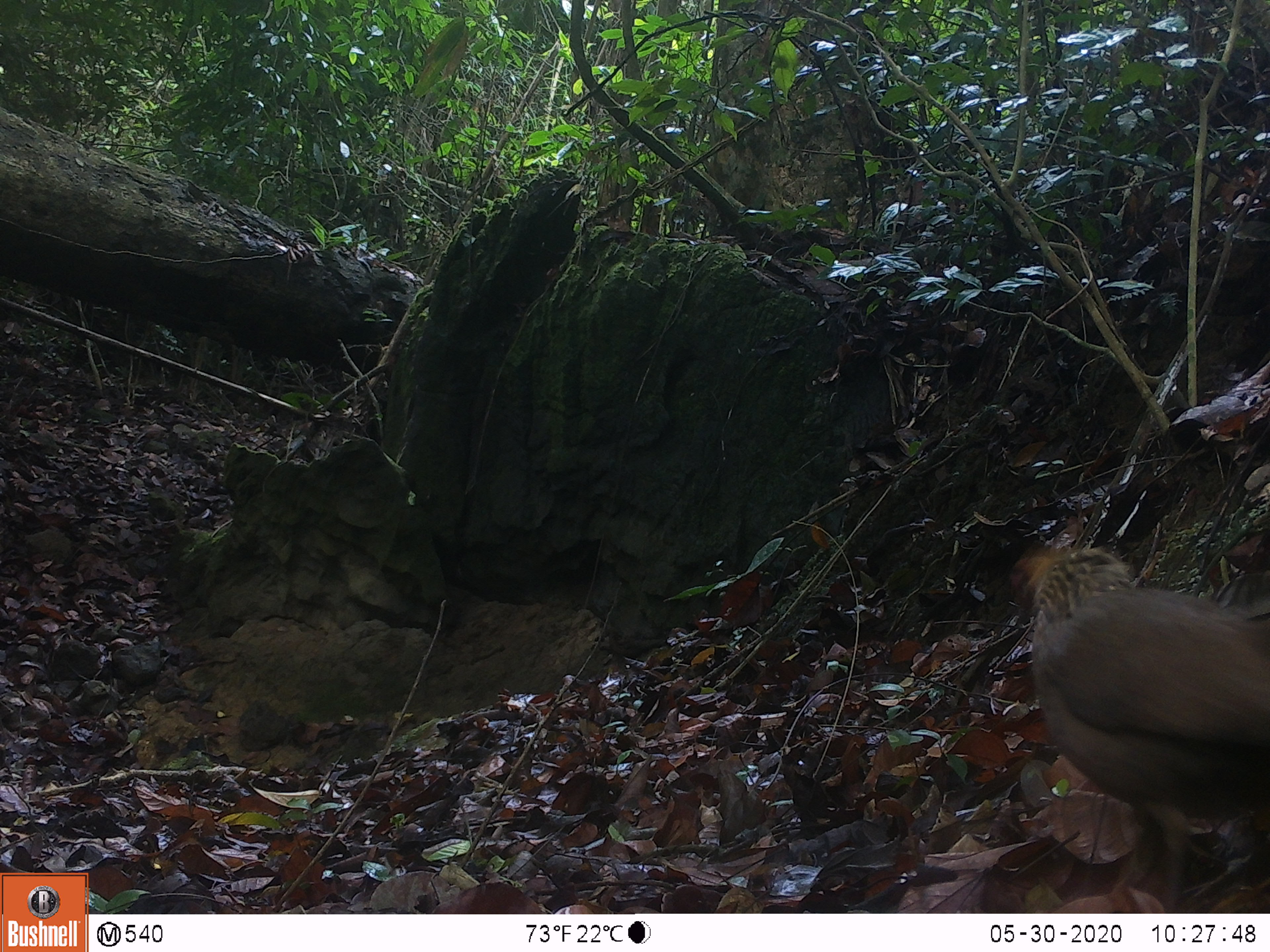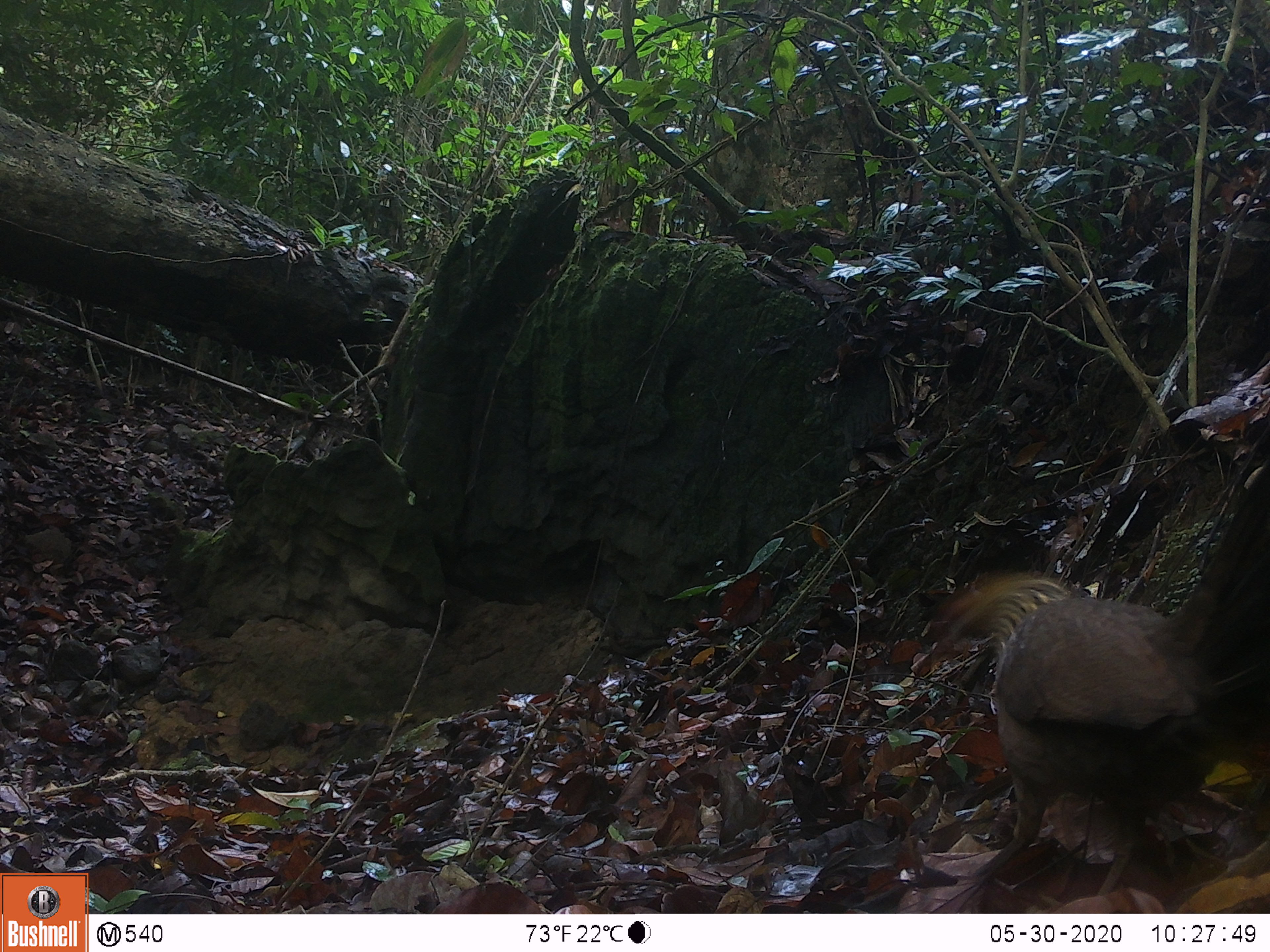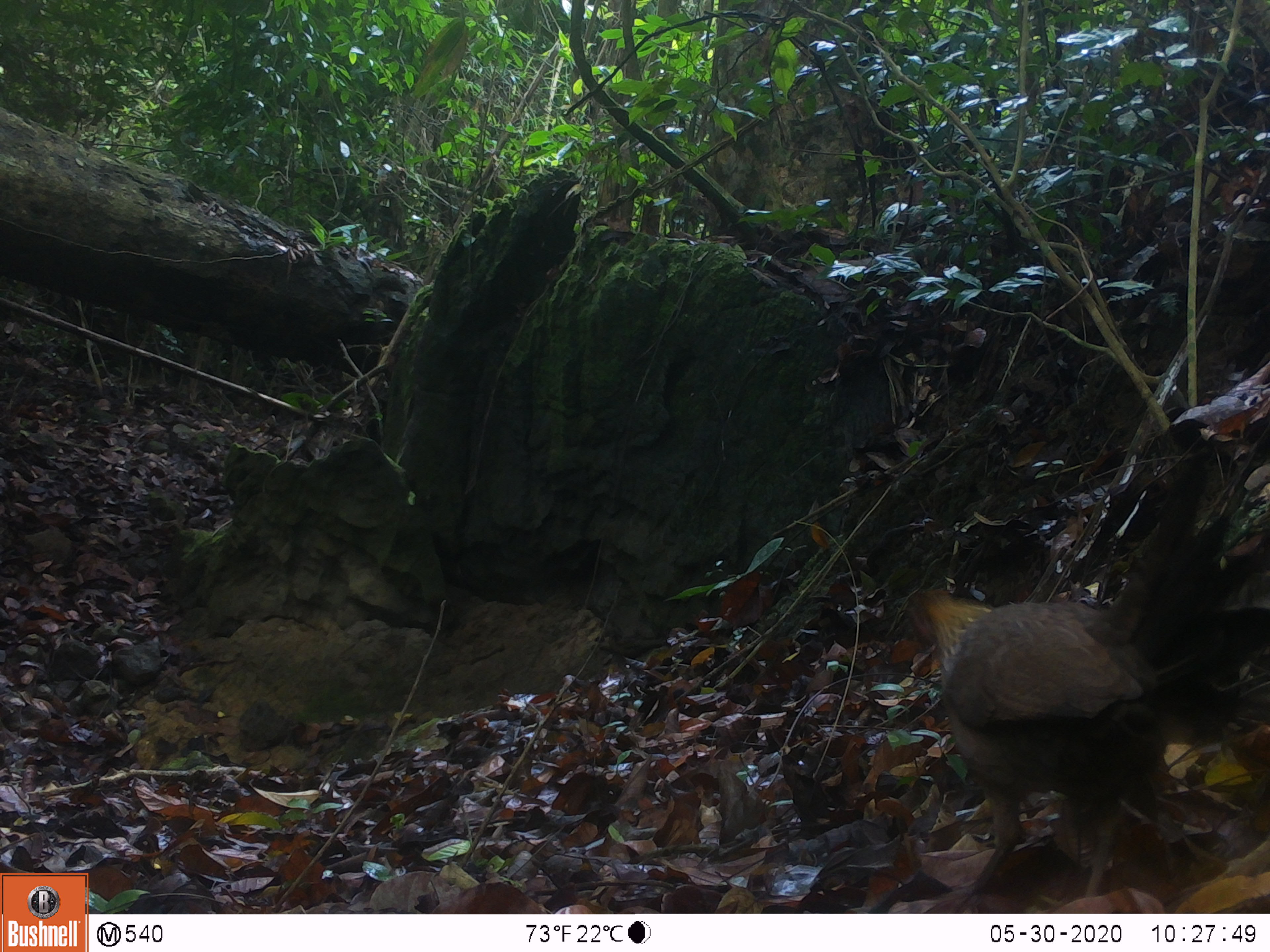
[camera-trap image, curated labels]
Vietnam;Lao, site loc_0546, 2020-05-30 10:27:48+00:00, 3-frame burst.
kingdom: Animalia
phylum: Chordata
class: Aves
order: Galliformes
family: Phasianidae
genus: Gallus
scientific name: Gallus gallus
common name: red junglefowl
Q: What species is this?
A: Red junglefowl (Gallus gallus).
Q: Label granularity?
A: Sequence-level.